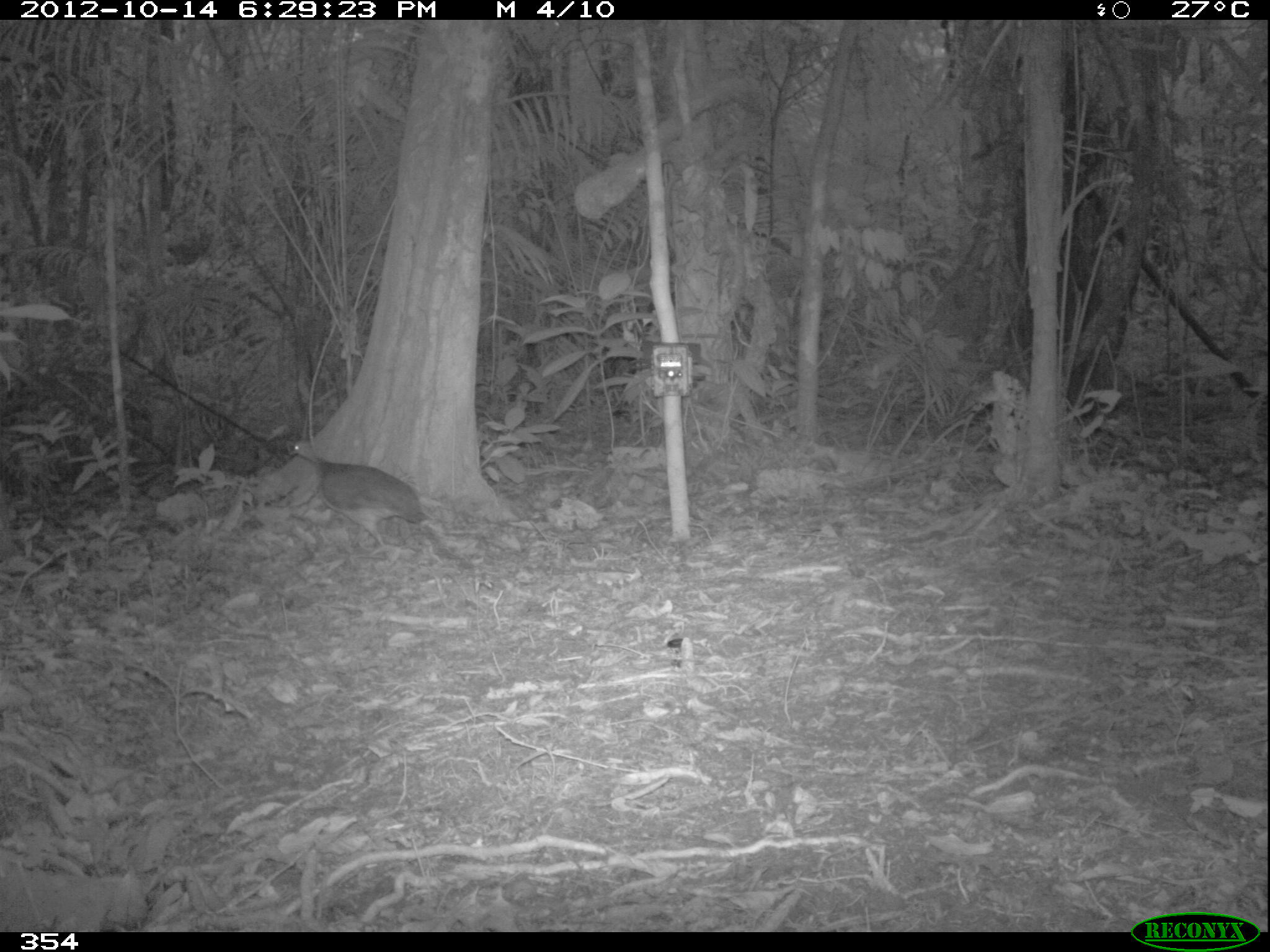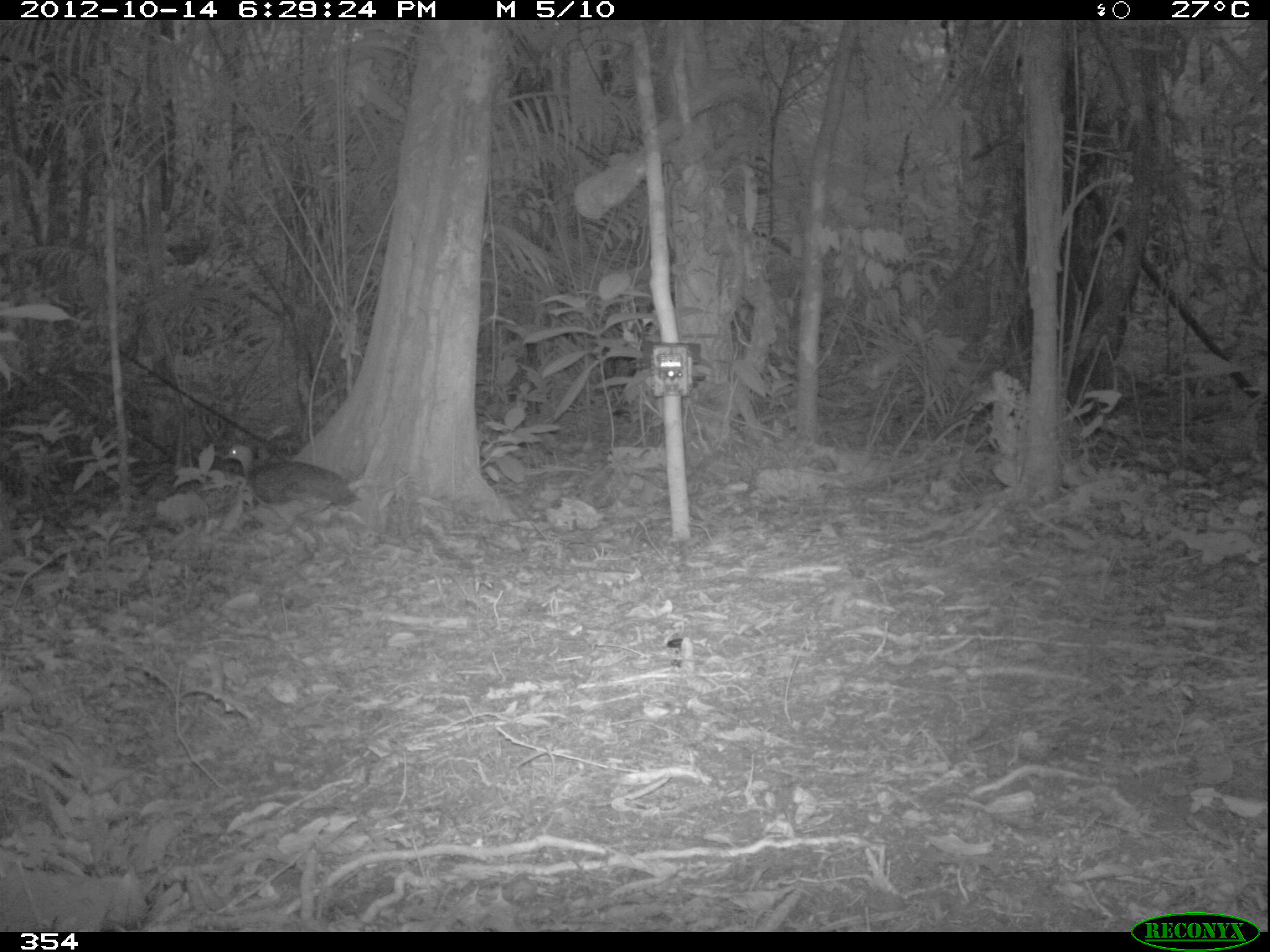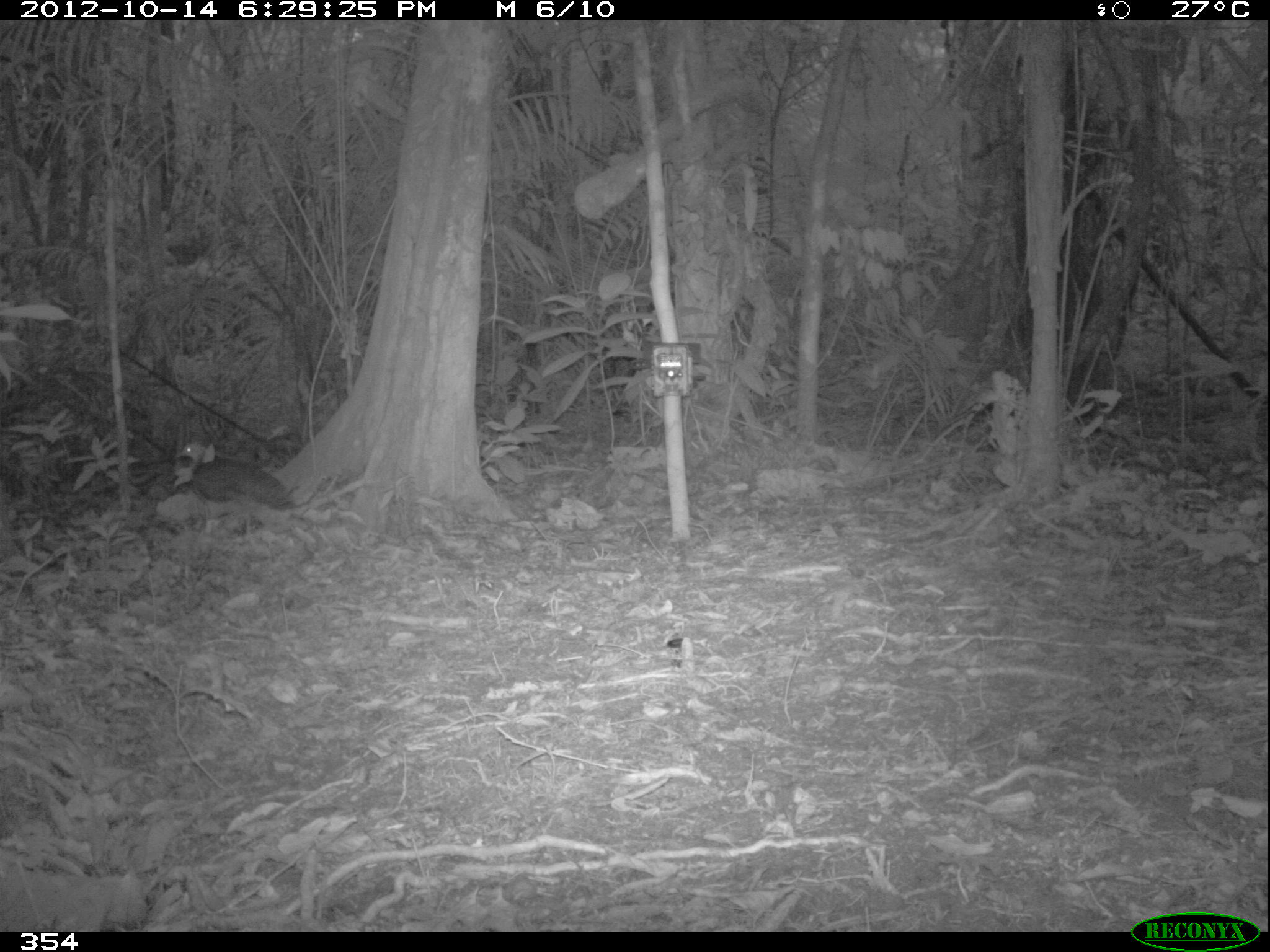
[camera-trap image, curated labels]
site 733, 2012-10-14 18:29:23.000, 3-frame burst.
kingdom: Animalia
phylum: Chordata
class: Aves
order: Galliformes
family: Phasianidae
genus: Alectoris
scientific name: Alectoris rufa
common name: red-legged partridge